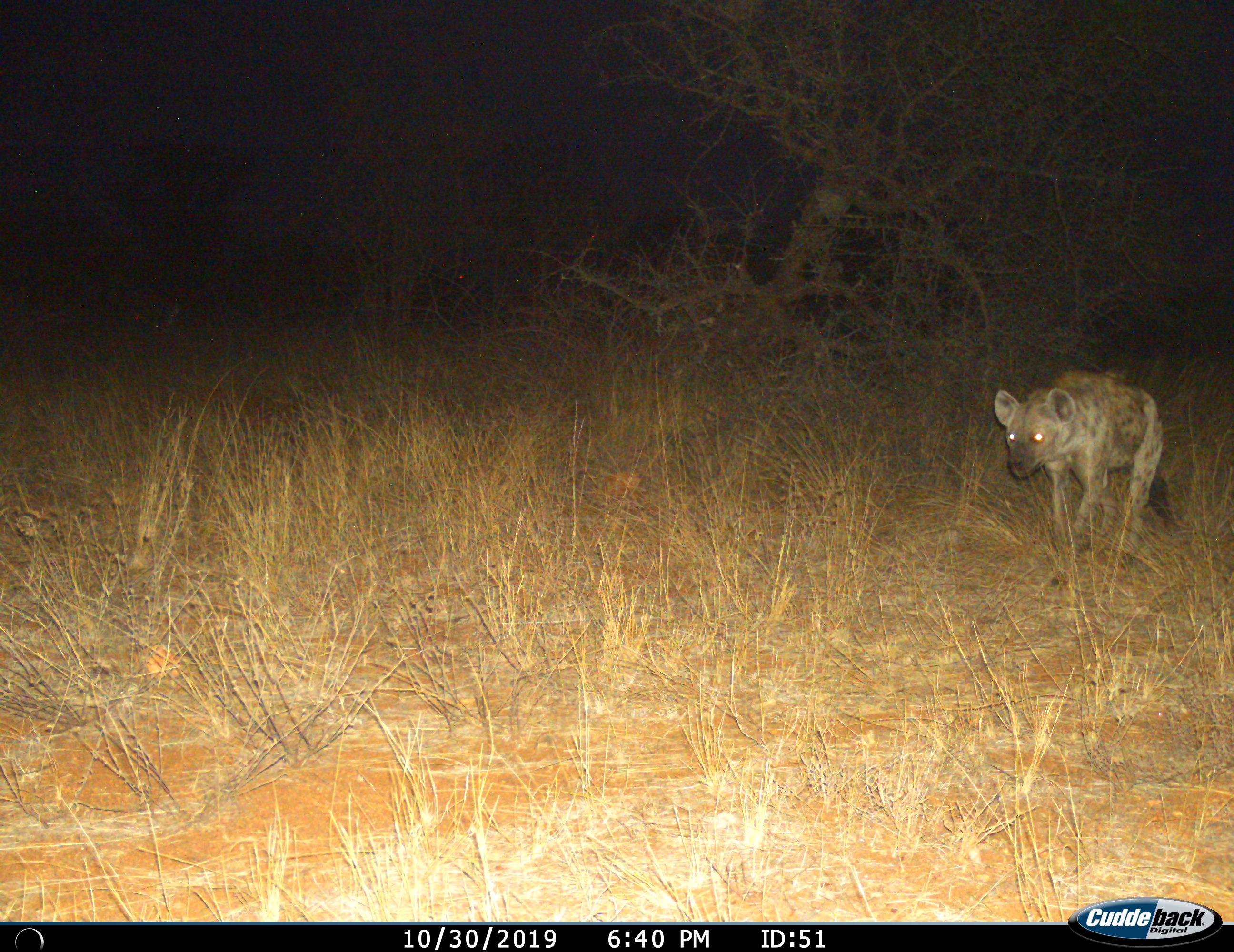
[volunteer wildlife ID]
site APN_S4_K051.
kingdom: Animalia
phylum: Chordata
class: Mammalia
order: Carnivora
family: Hyaenidae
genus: Crocuta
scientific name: Crocuta crocuta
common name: spotted hyena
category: hyenaspotted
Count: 1.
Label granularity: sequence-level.